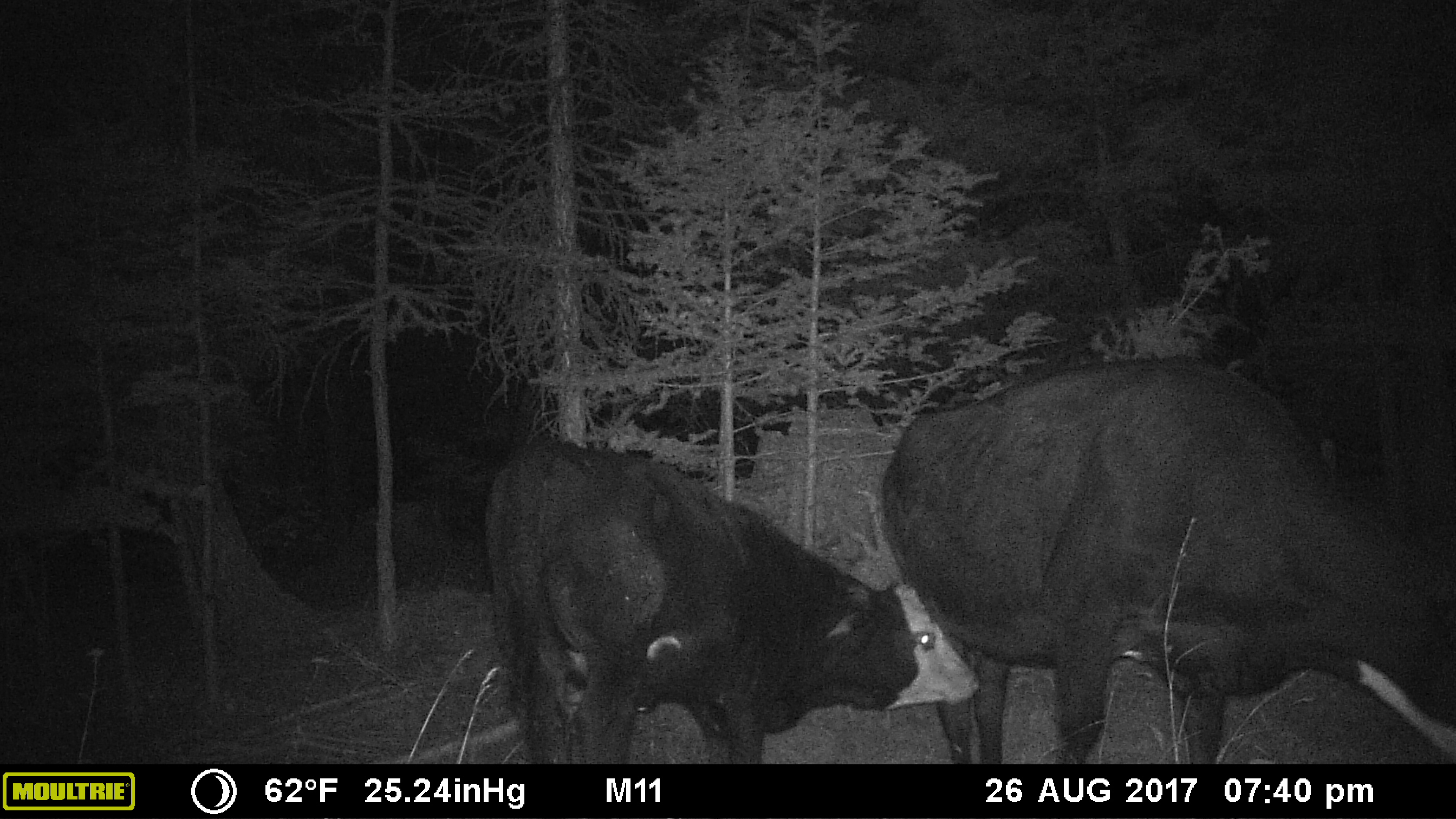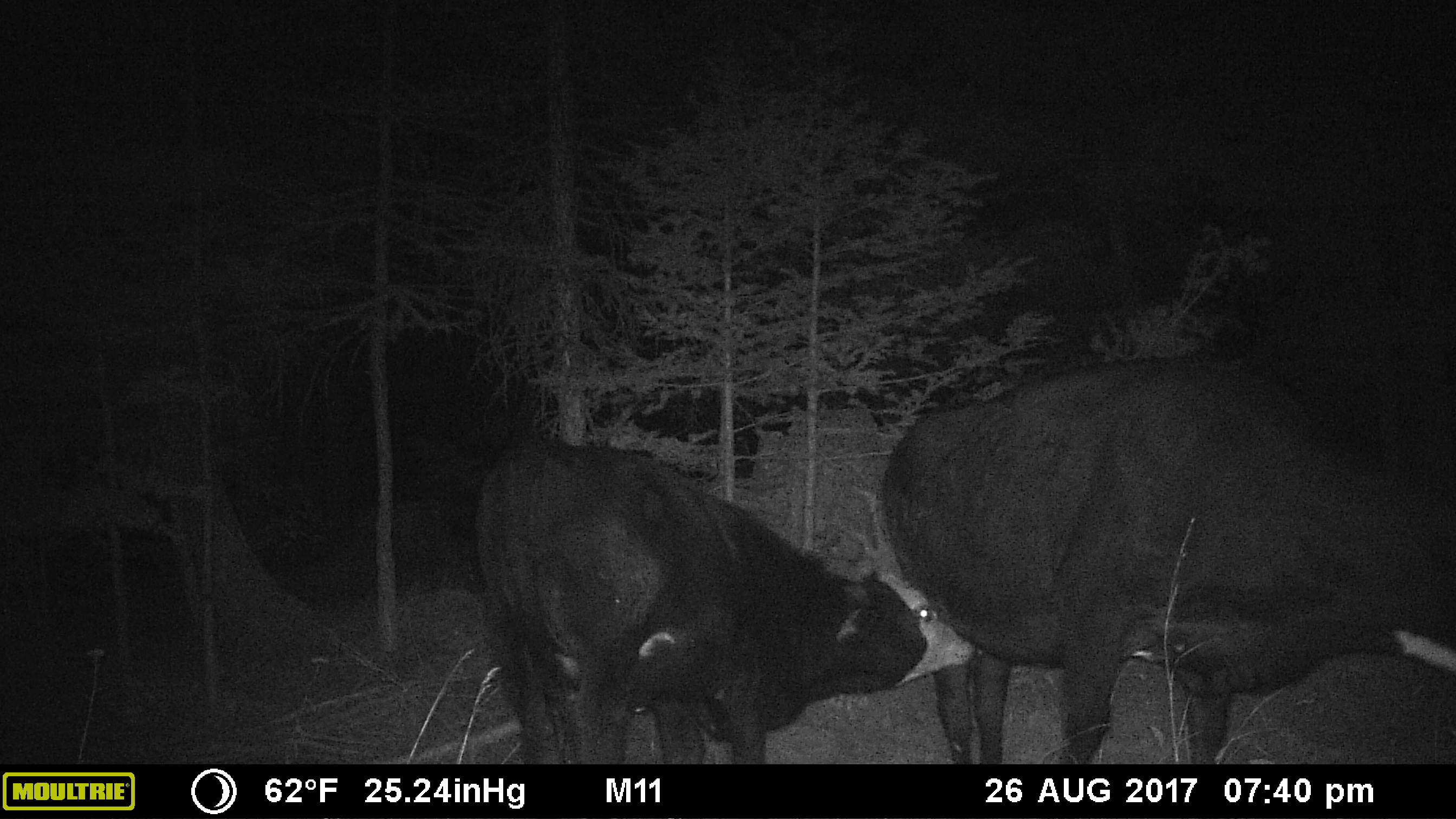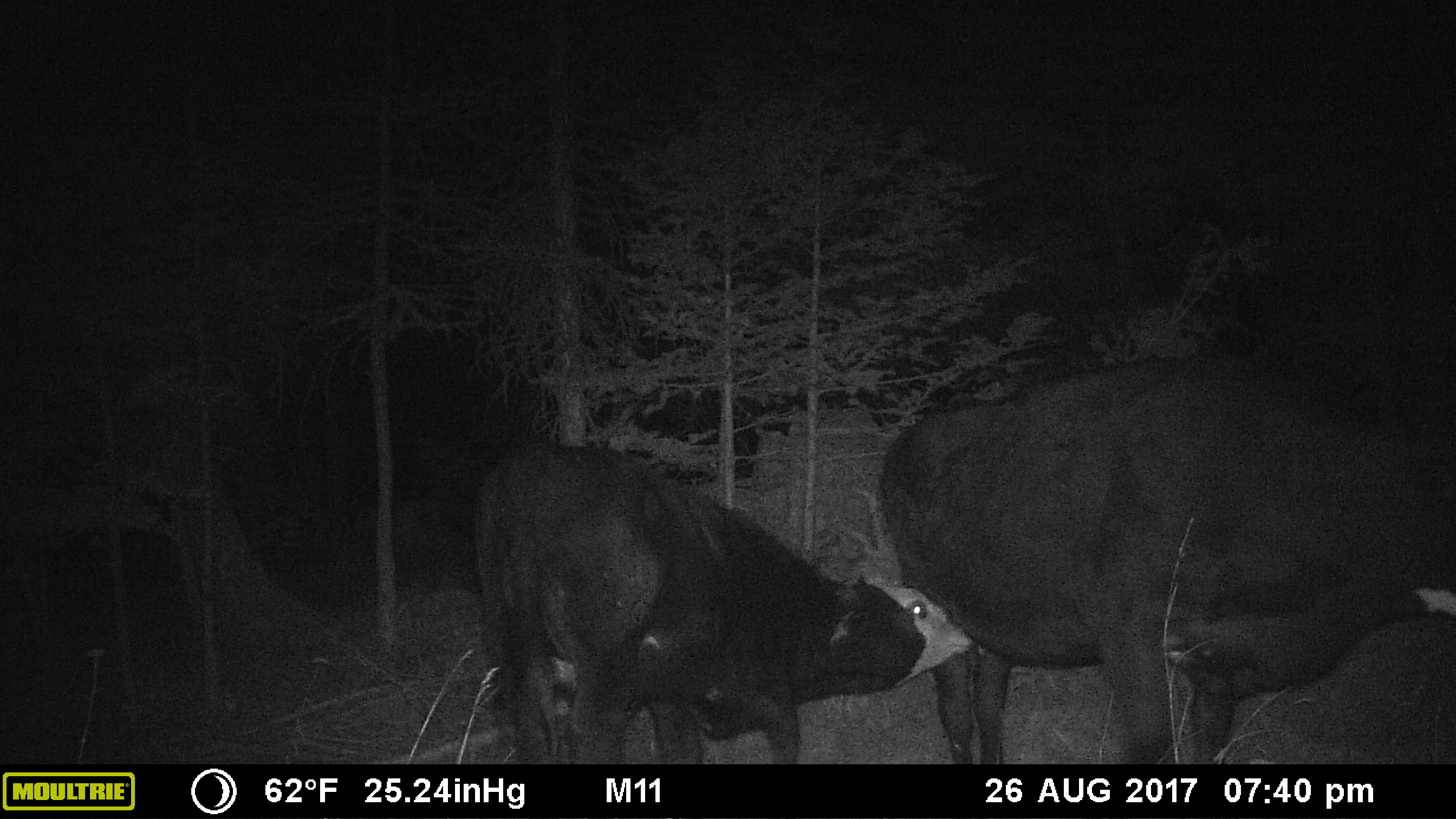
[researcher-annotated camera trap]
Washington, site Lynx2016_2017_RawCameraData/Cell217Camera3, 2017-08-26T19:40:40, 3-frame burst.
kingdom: Animalia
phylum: Chordata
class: Mammalia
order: Artiodactyla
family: Bovidae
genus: Bos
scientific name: Bos taurus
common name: domestic cattle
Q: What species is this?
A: Domestic cattle (Bos taurus).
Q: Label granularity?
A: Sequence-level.